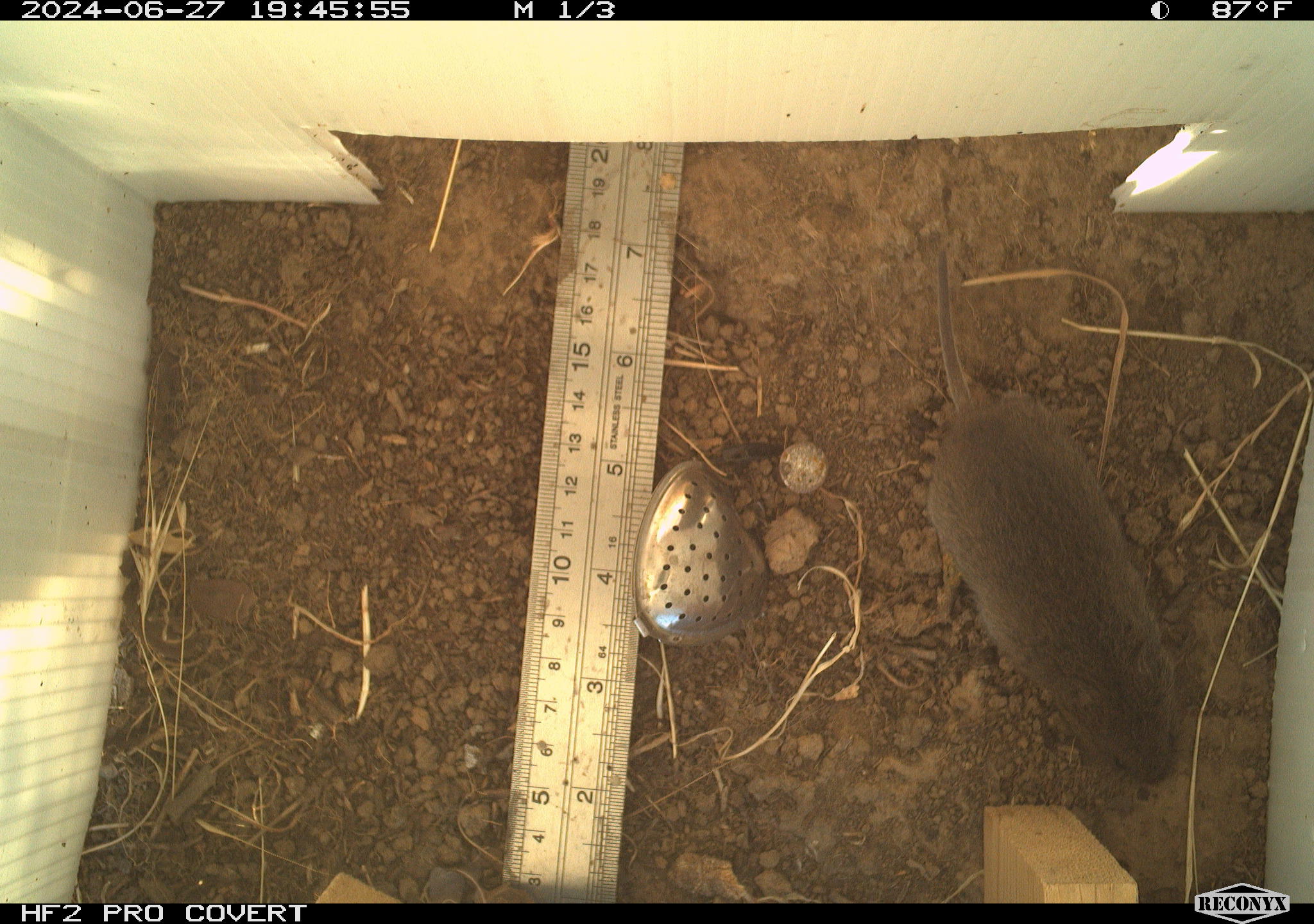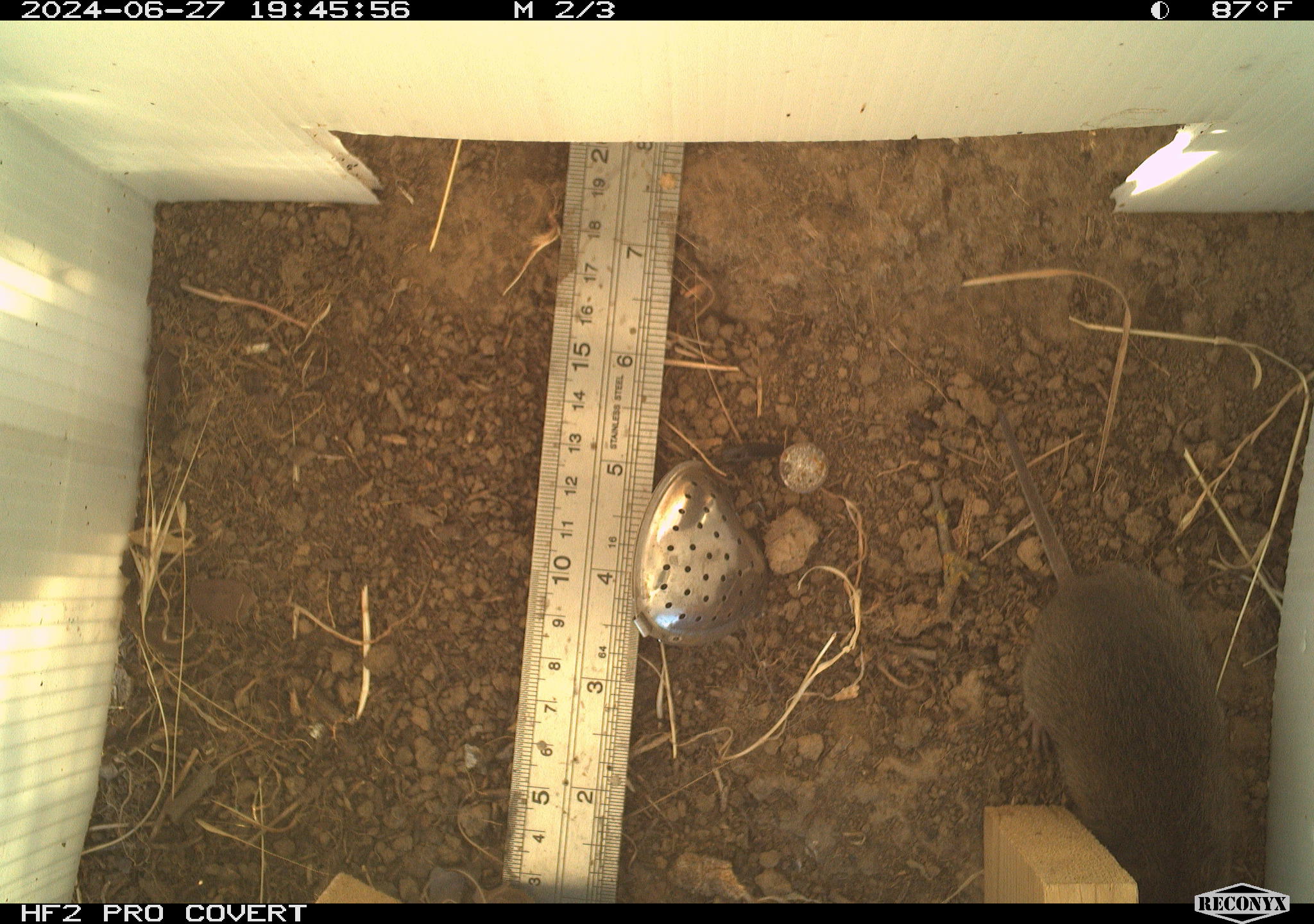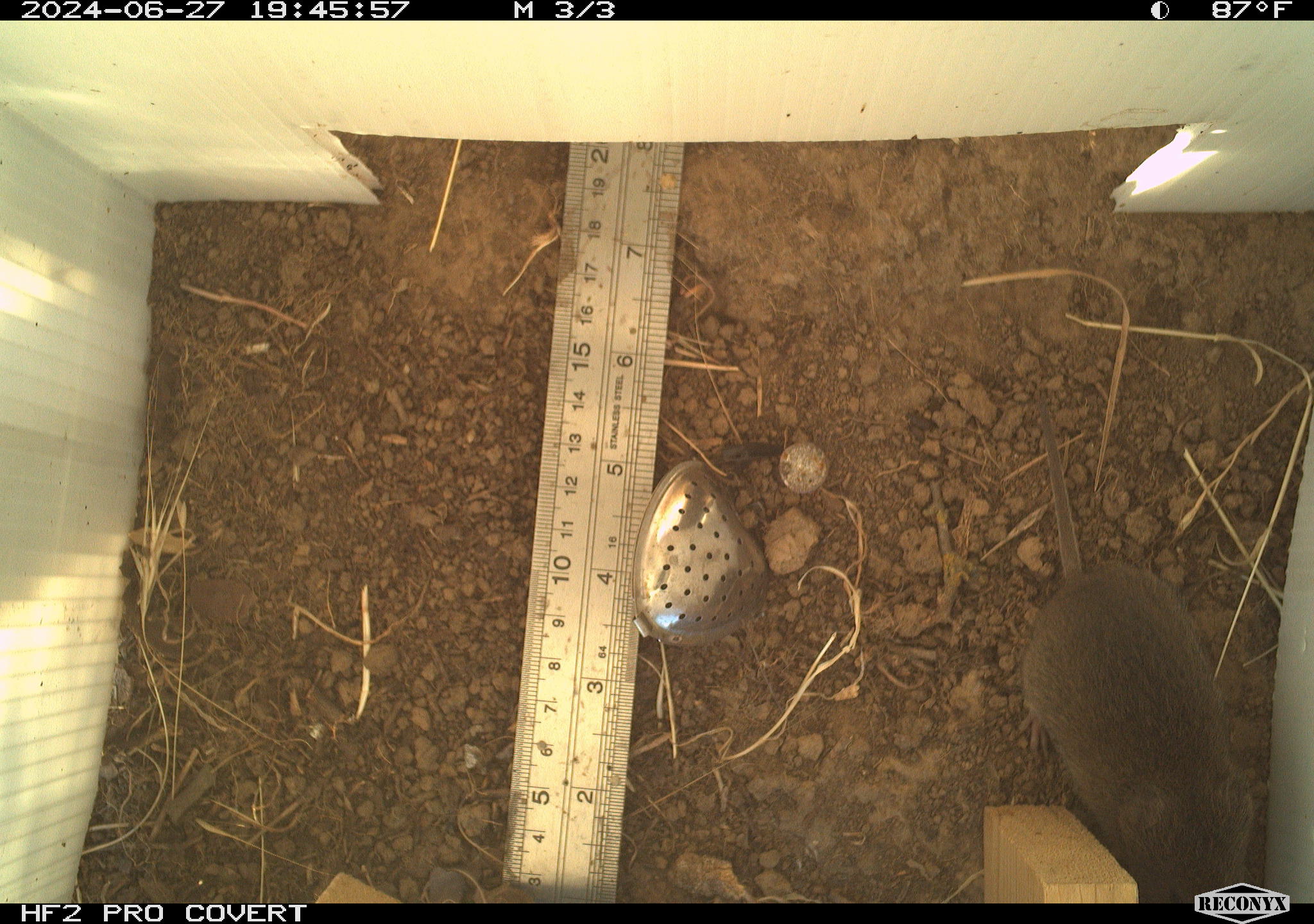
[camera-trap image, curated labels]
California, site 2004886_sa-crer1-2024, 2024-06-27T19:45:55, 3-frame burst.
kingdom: Animalia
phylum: Chordata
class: Mammalia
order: Rodentia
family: Cricetidae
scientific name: Arvicolinae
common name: voles, lemmings, and muskrats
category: arvicolinae subfamily